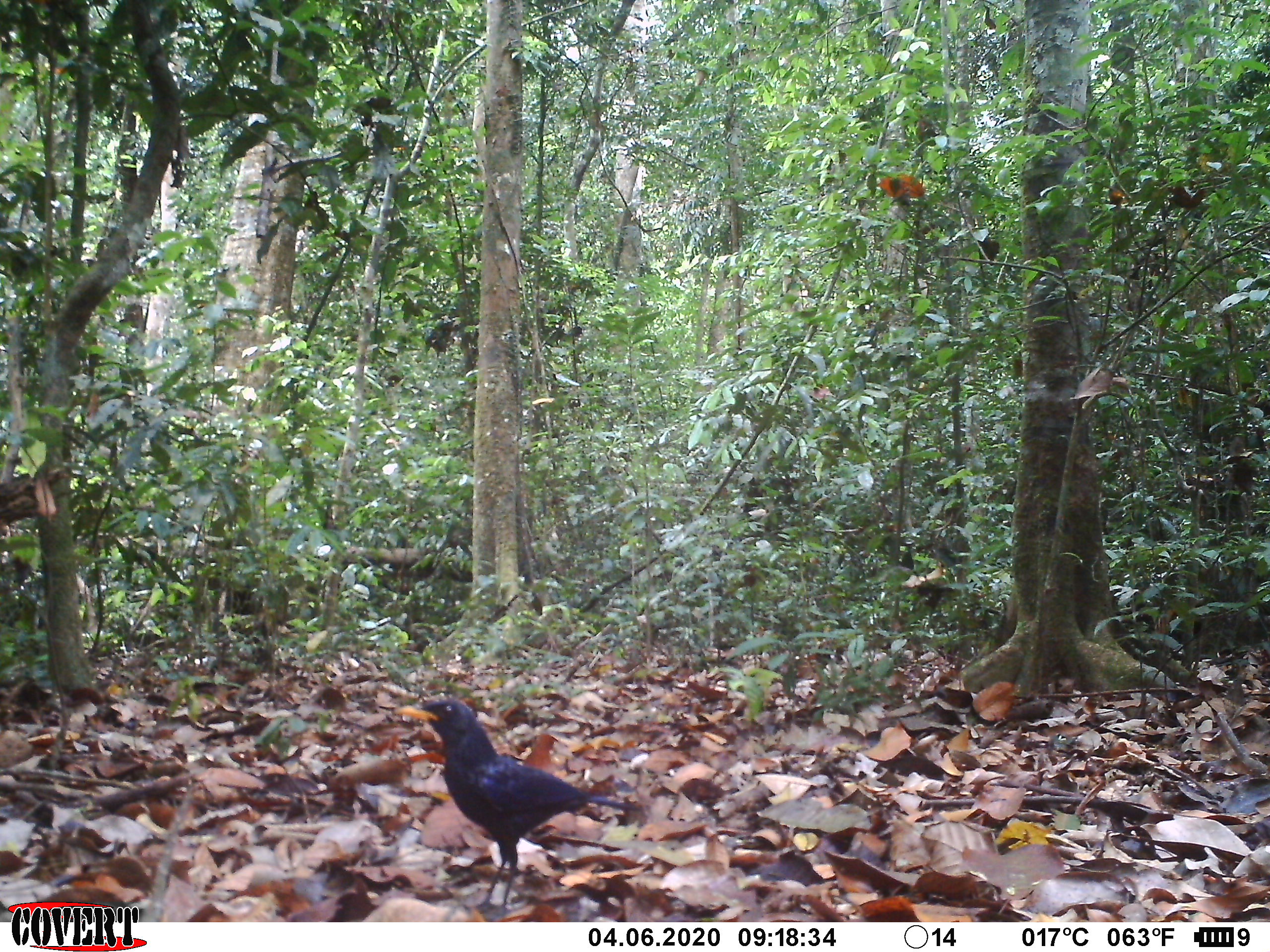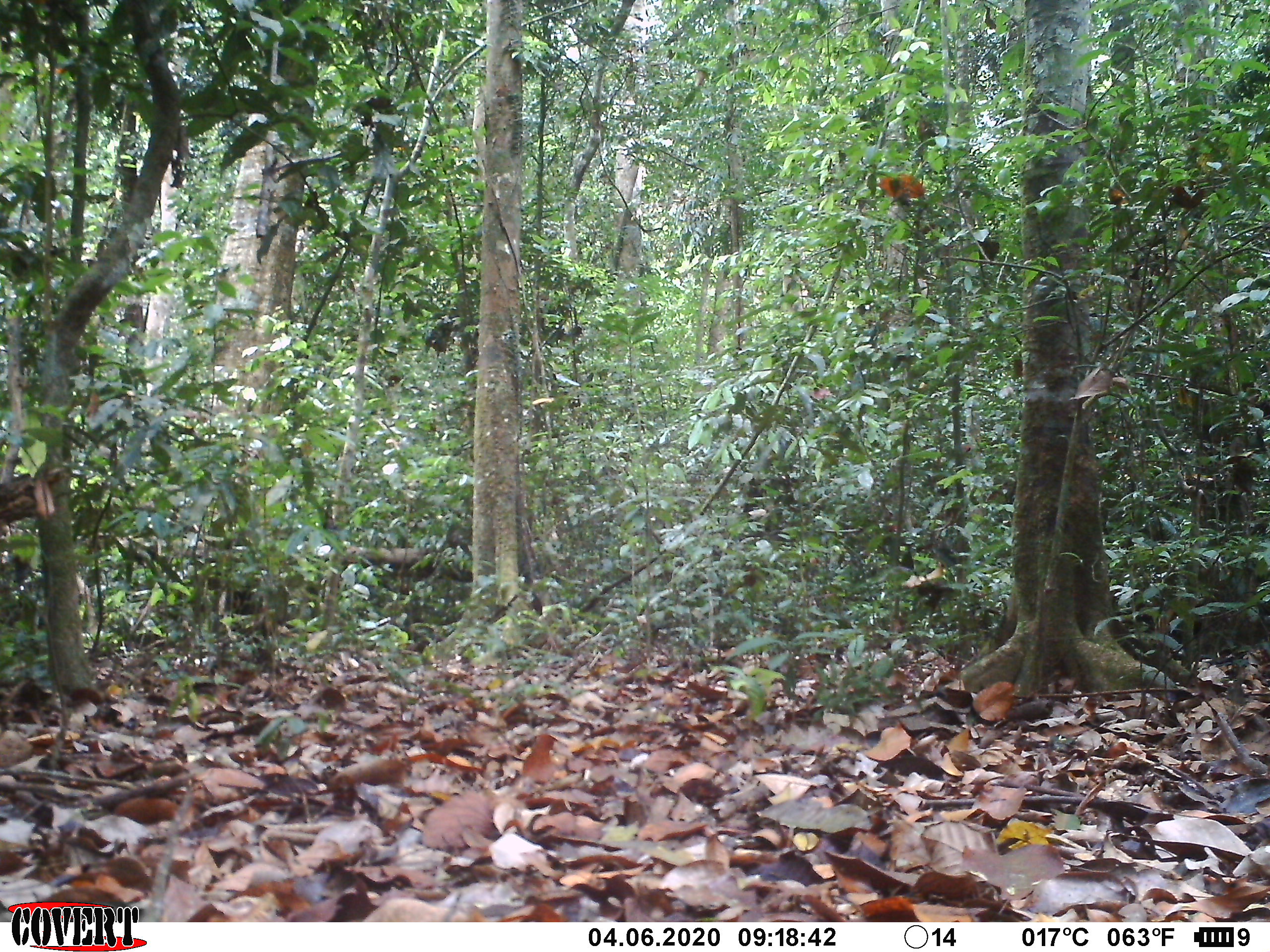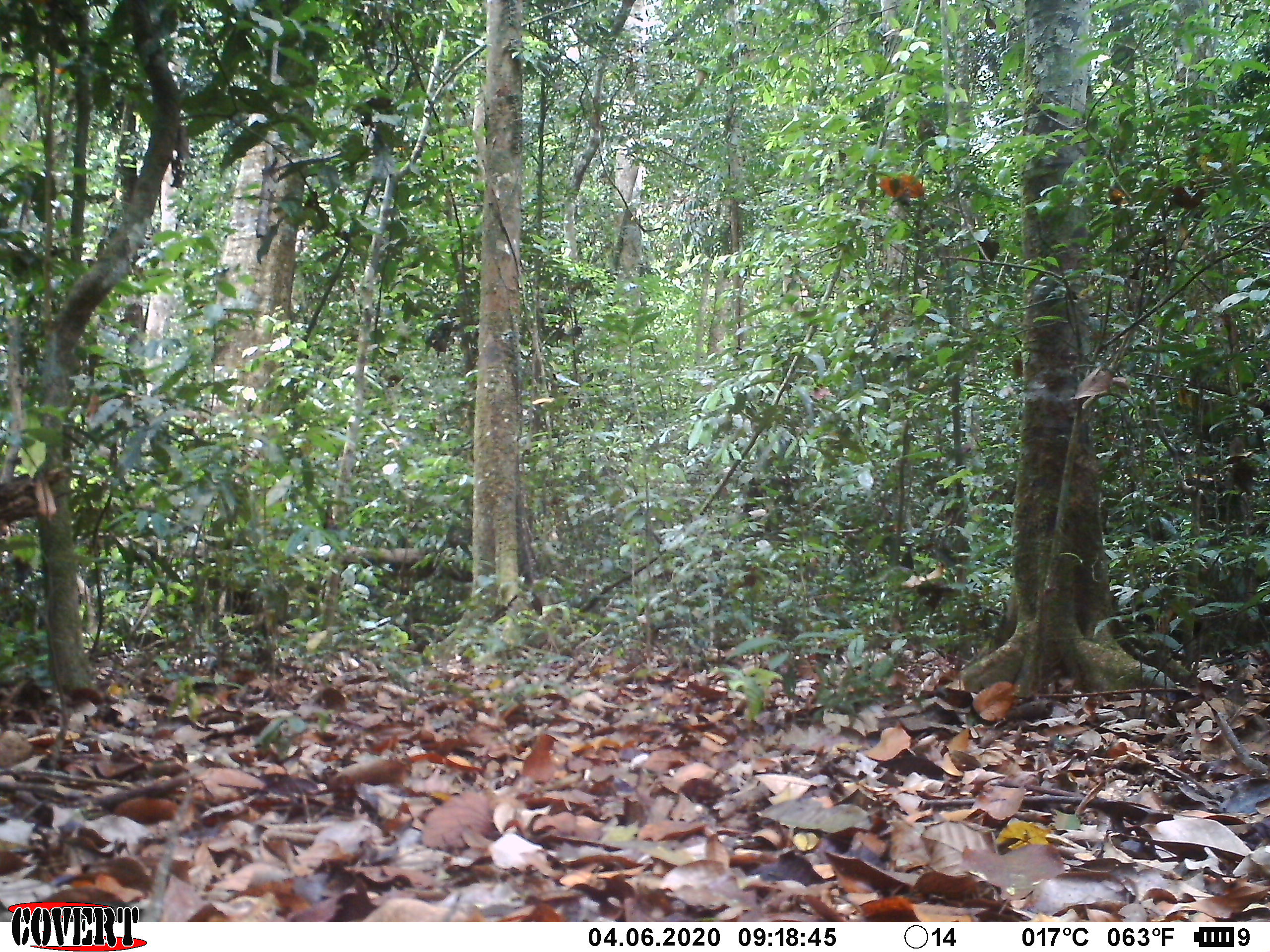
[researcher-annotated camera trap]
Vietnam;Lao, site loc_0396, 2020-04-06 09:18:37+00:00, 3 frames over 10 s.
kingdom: Animalia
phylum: Chordata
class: Aves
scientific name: Aves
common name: bird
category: unidentified bird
Unidentified bird (bird) (Aves). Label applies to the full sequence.